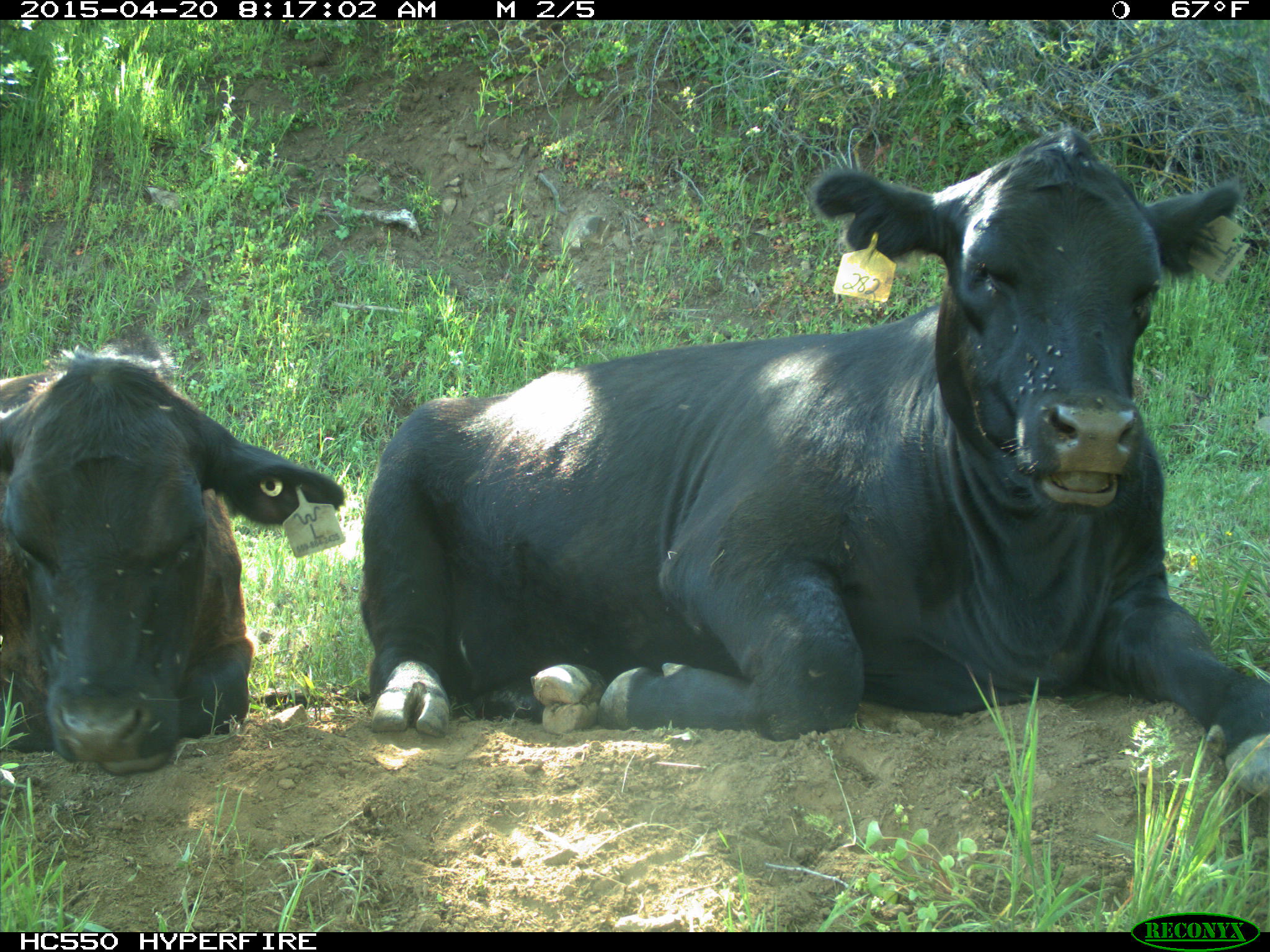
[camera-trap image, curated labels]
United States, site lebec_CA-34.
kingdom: Animalia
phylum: Chordata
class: Mammalia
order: Artiodactyla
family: Bovidae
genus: Bos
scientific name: Bos taurus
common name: domestic cow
Bos taurus (domestic cow).